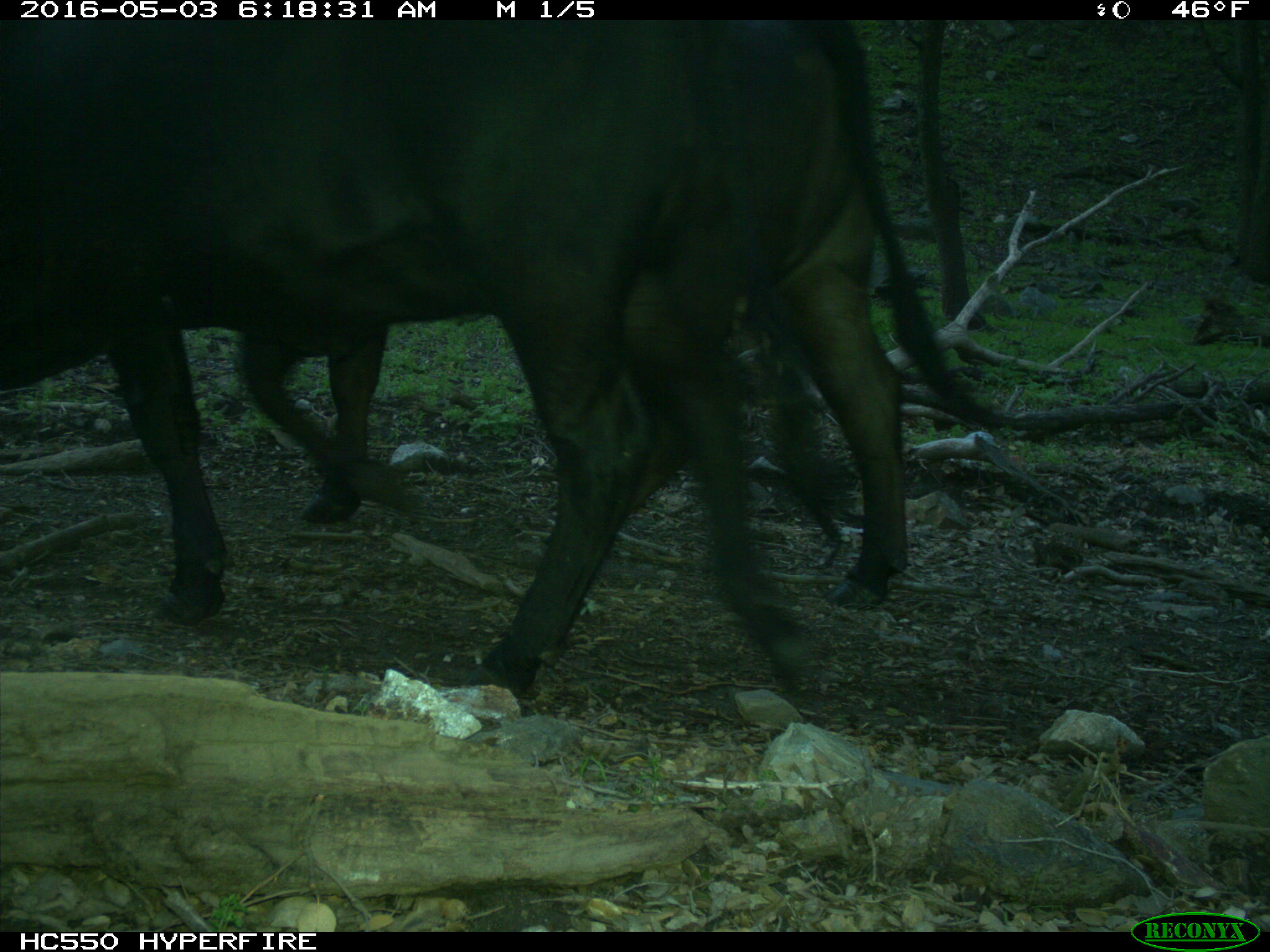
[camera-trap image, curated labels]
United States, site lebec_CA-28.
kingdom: Animalia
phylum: Chordata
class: Mammalia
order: Artiodactyla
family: Bovidae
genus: Bos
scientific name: Bos taurus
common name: domestic cow